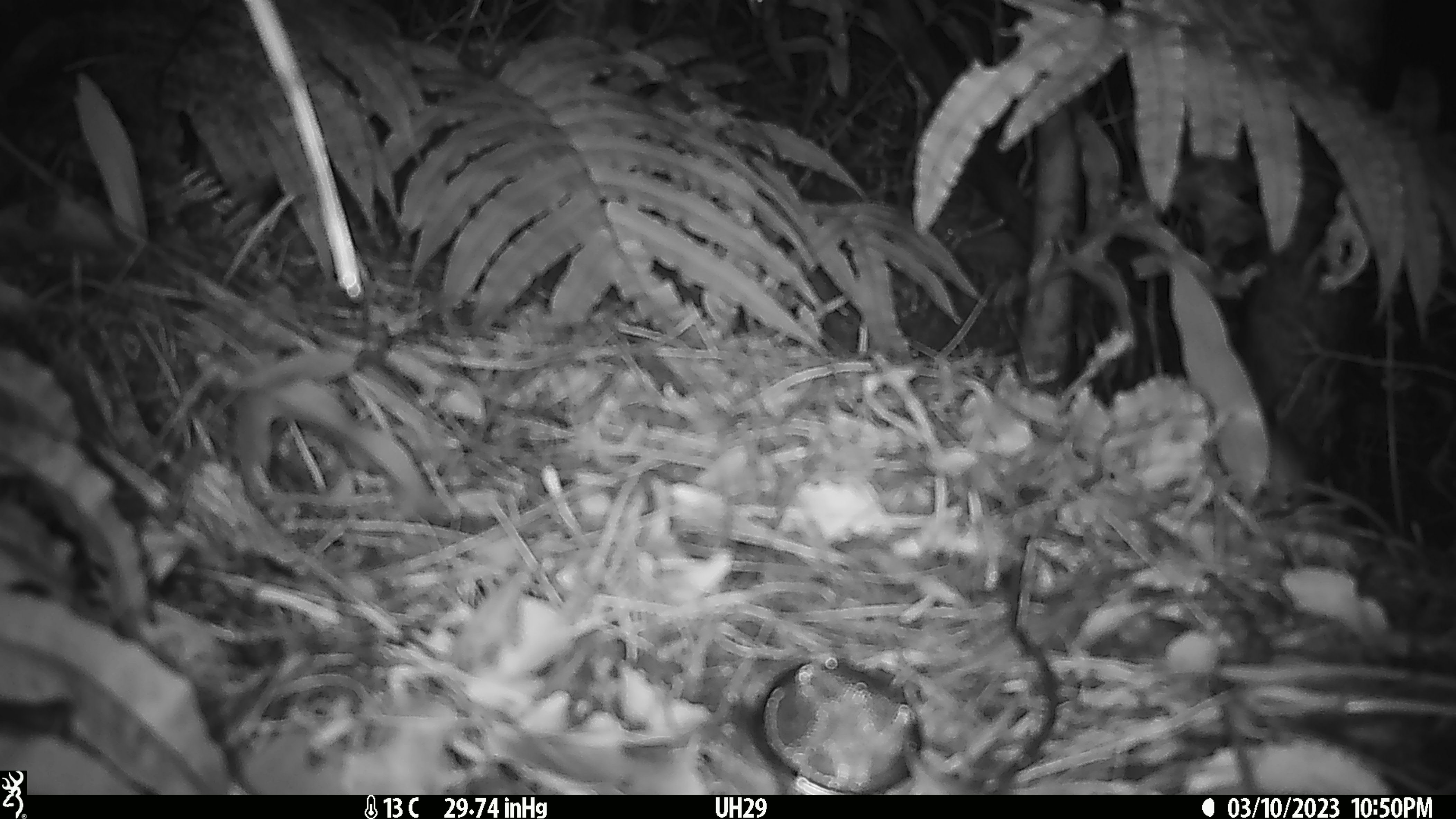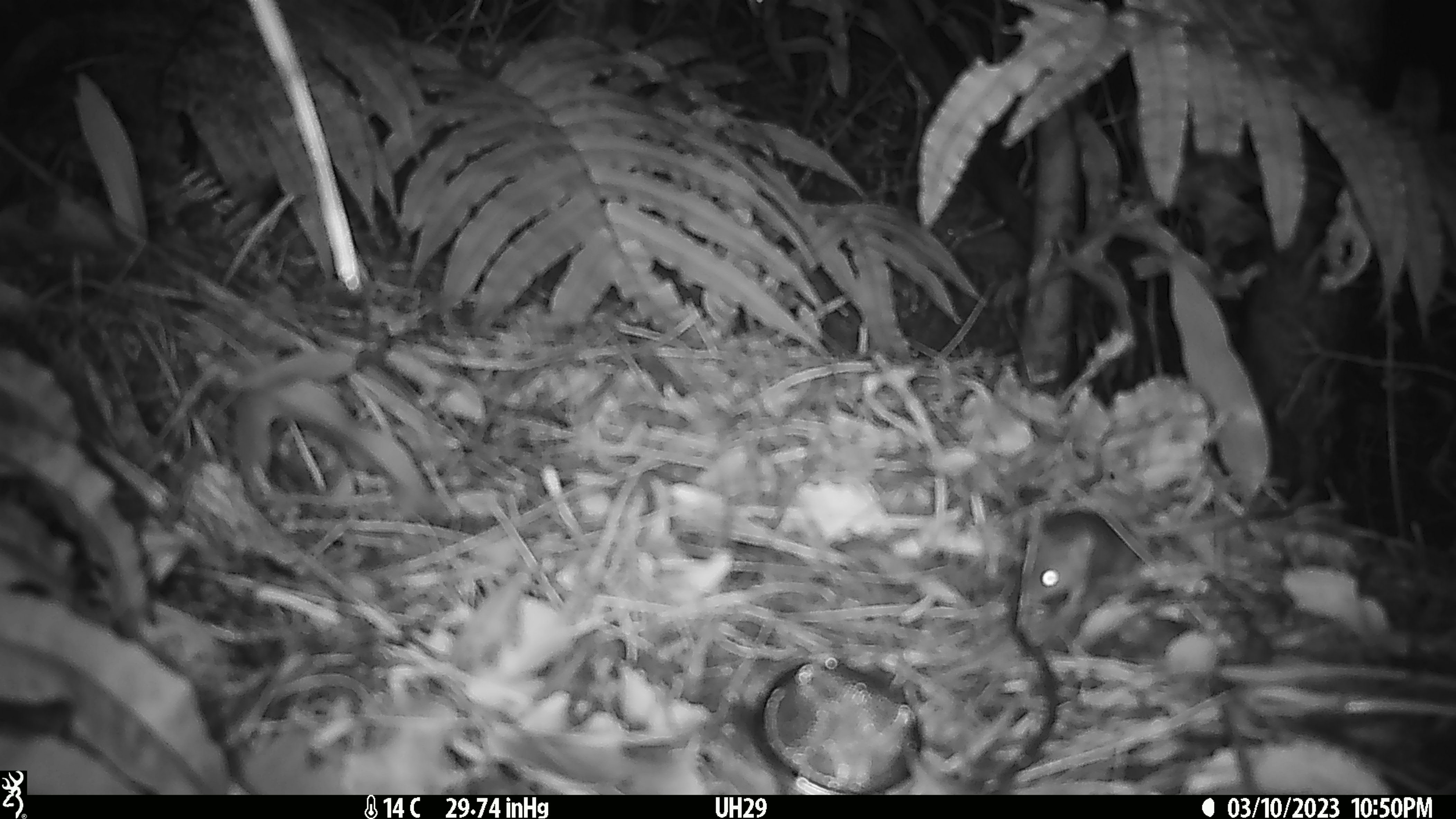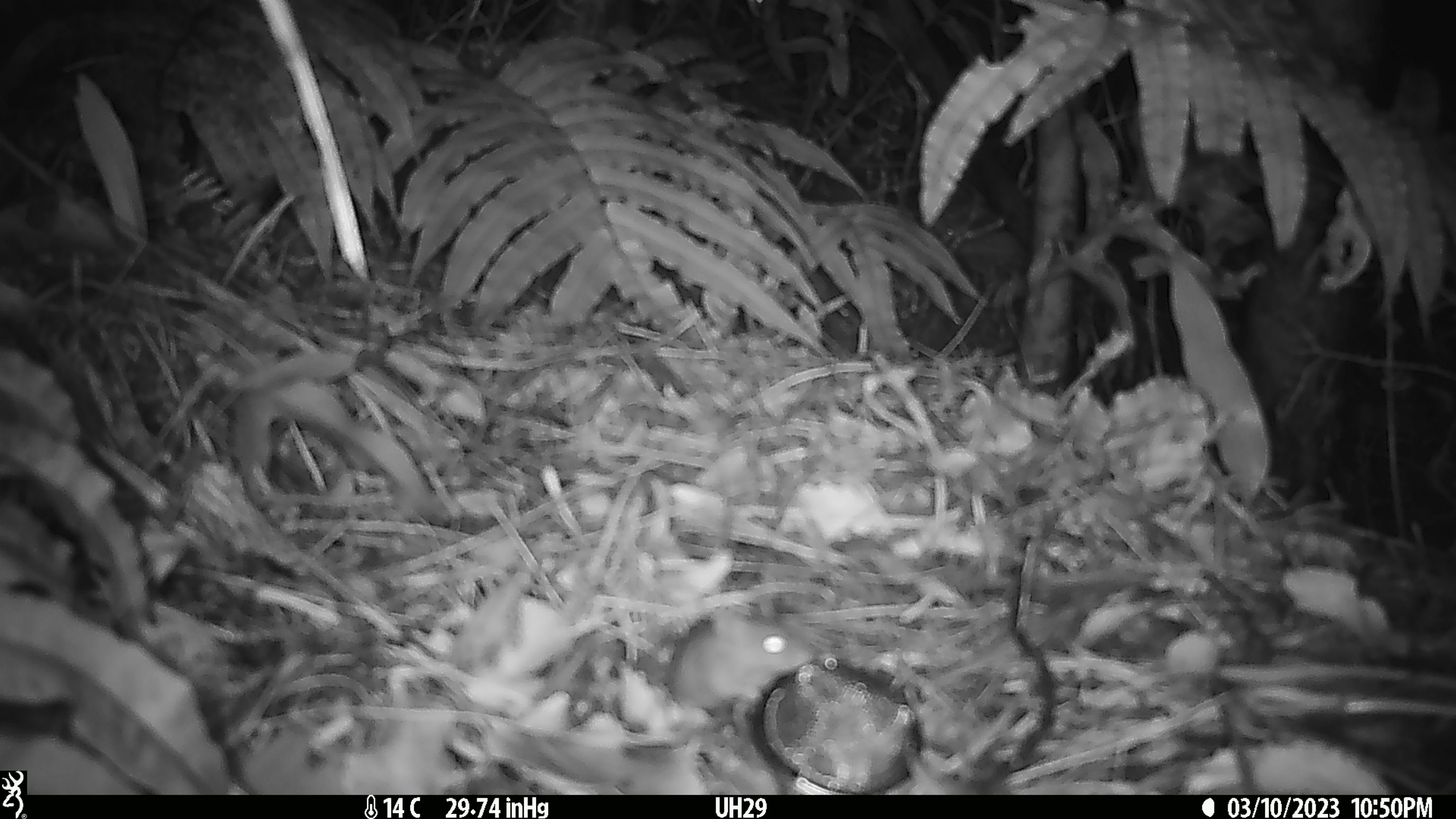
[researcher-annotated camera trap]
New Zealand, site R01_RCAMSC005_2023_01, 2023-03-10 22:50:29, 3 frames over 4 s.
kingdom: Animalia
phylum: Chordata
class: Mammalia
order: Rodentia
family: Muridae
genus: Mus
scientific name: Mus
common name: mouse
Mouse (Mus).